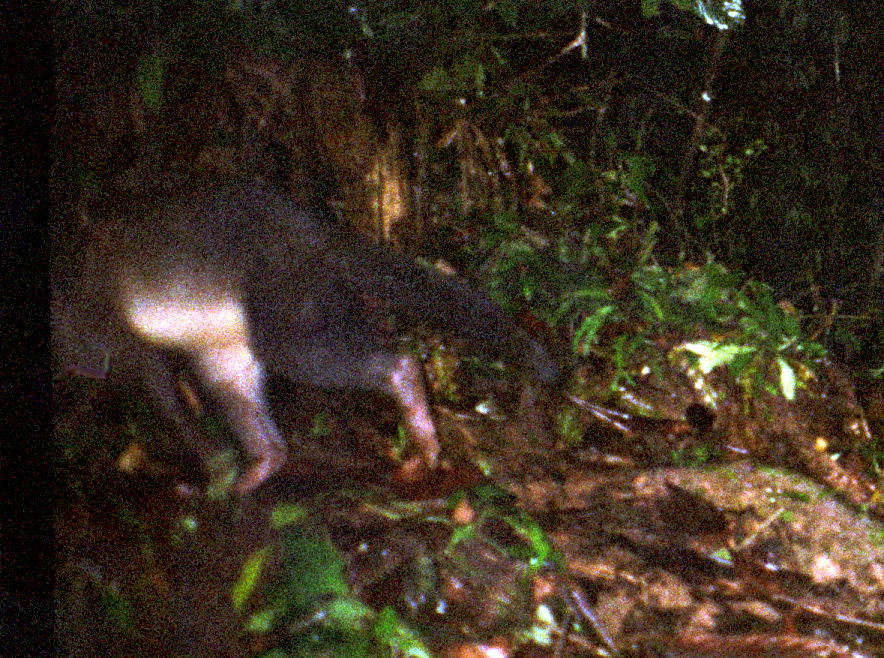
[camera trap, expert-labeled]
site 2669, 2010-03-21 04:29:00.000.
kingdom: Animalia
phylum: Chordata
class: Mammalia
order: Carnivora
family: Procyonidae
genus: Procyon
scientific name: Procyon cancrivorus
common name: crab-eating raccoon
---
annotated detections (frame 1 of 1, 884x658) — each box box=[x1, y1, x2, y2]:
procyon cancrivorus: box=[48, 170, 562, 495]